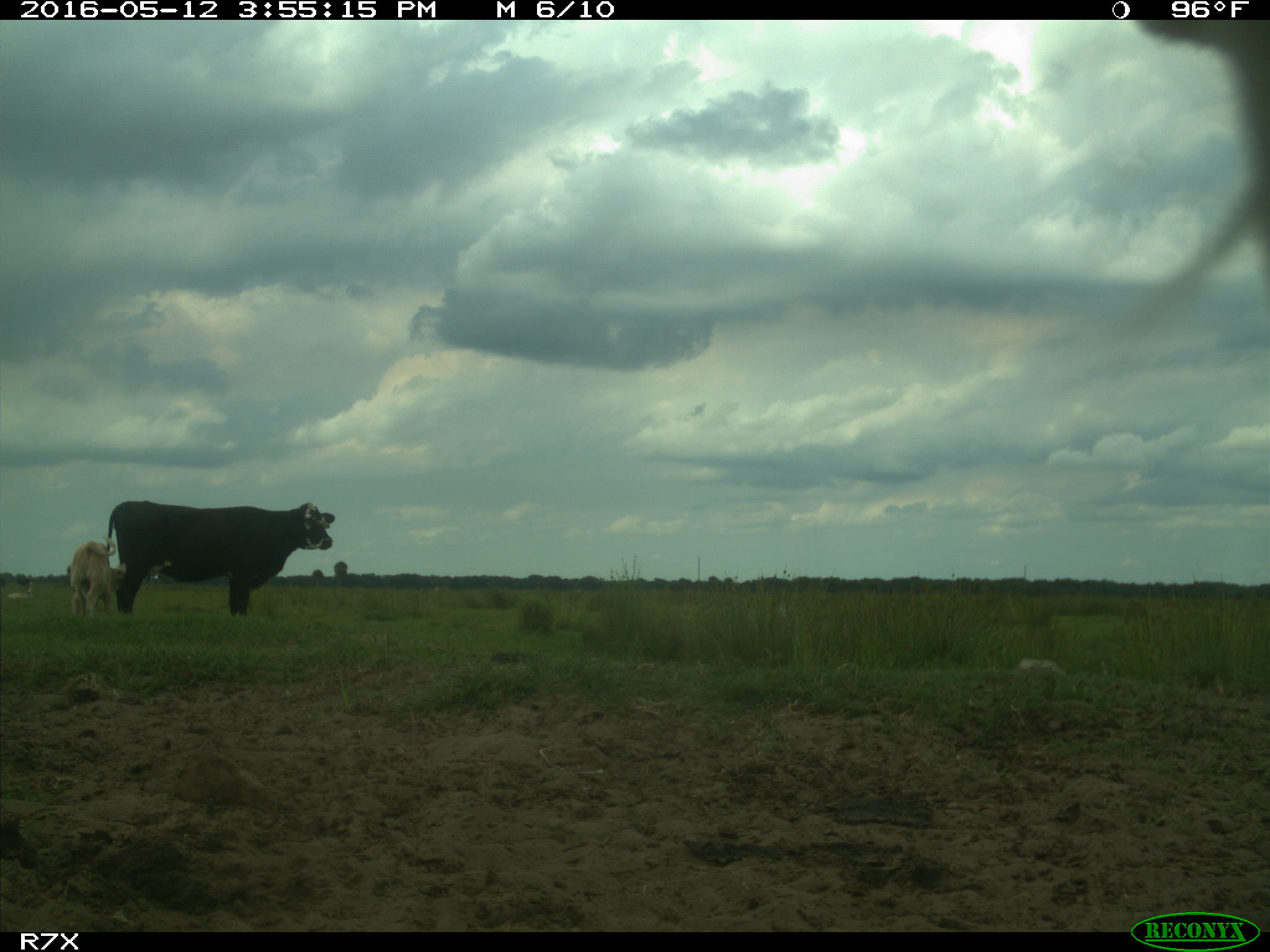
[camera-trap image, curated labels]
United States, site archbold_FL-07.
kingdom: Animalia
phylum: Chordata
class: Mammalia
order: Artiodactyla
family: Bovidae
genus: Bos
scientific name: Bos taurus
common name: domestic cow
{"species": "Bos taurus (domestic cow)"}